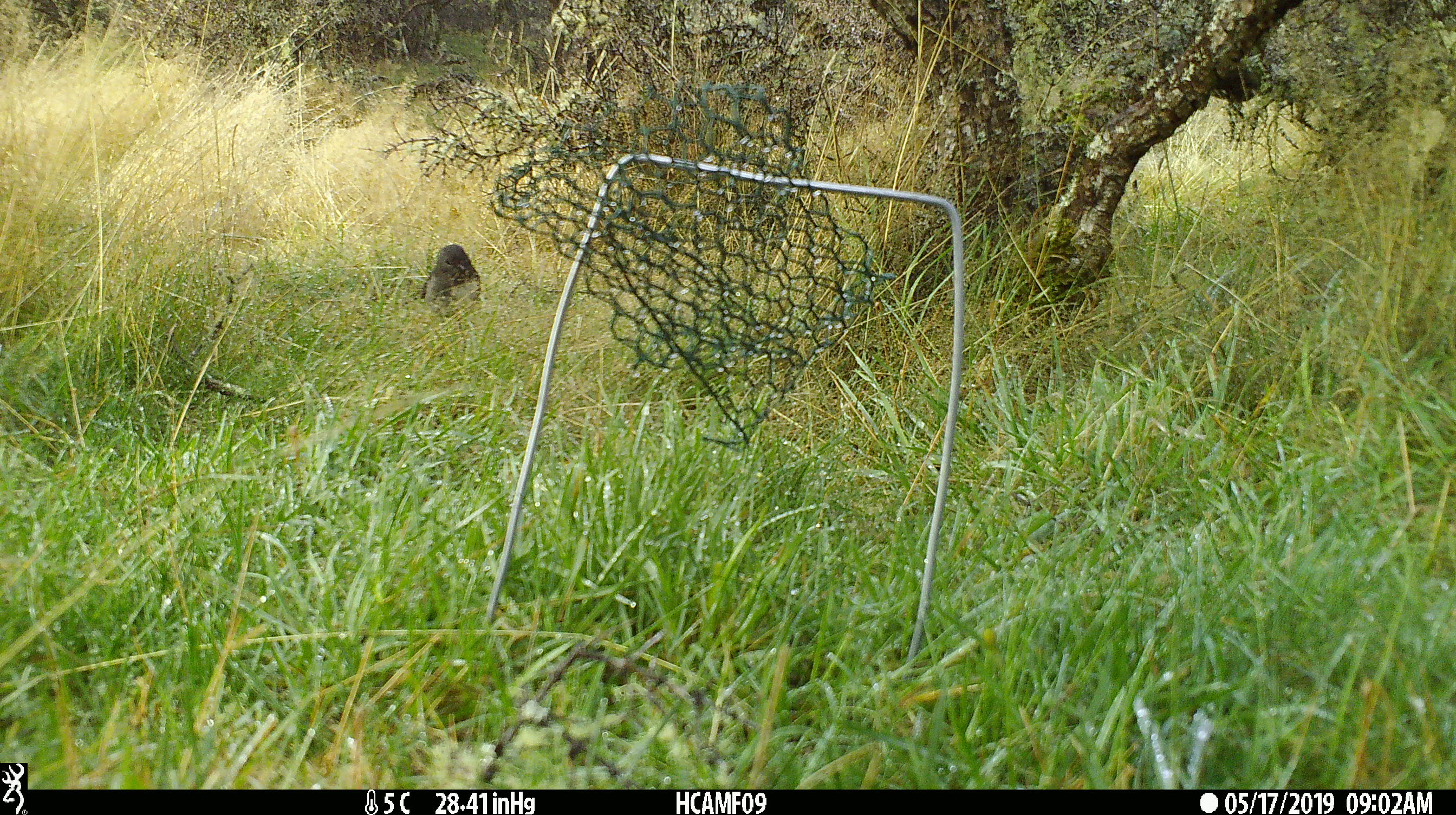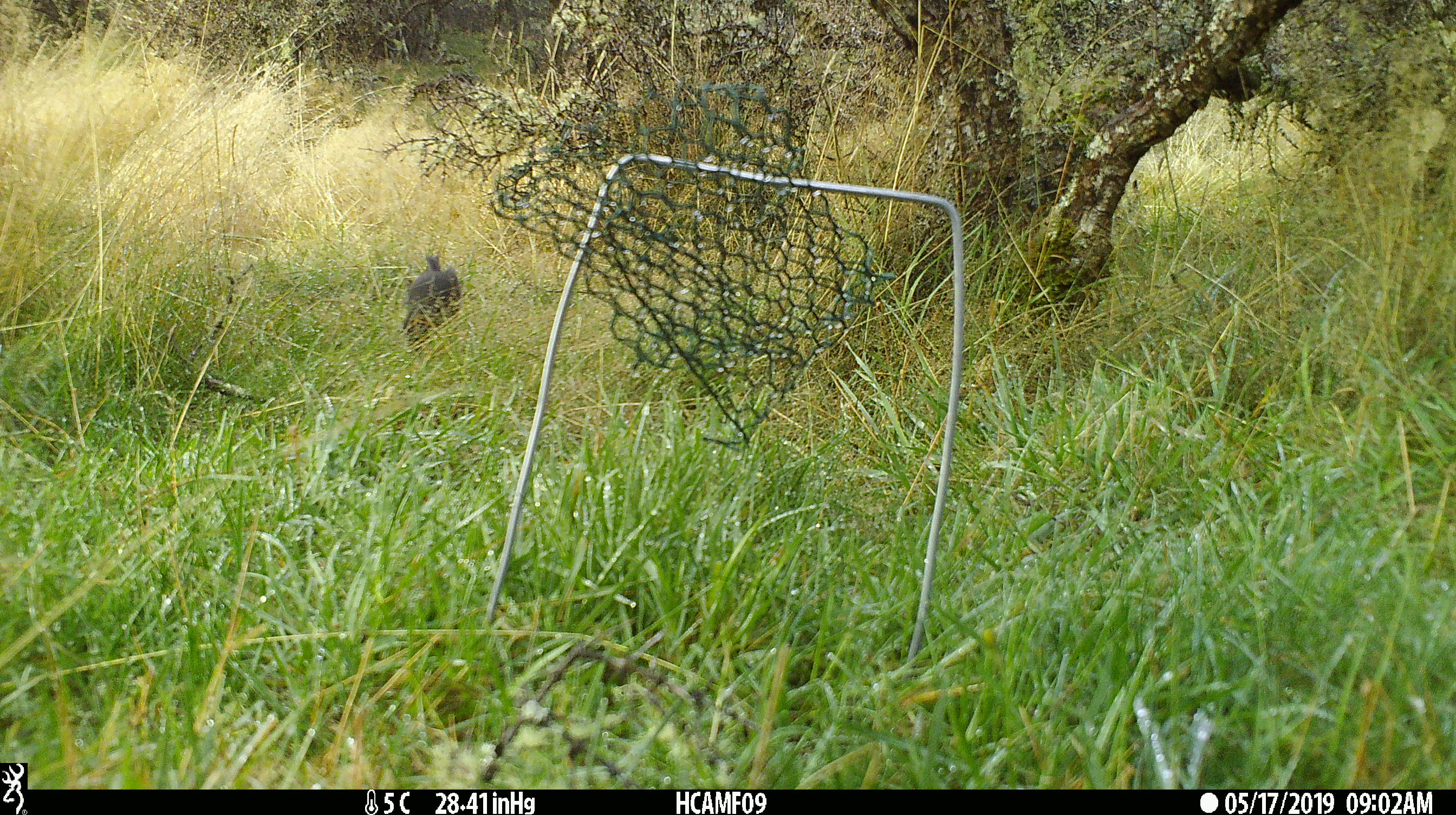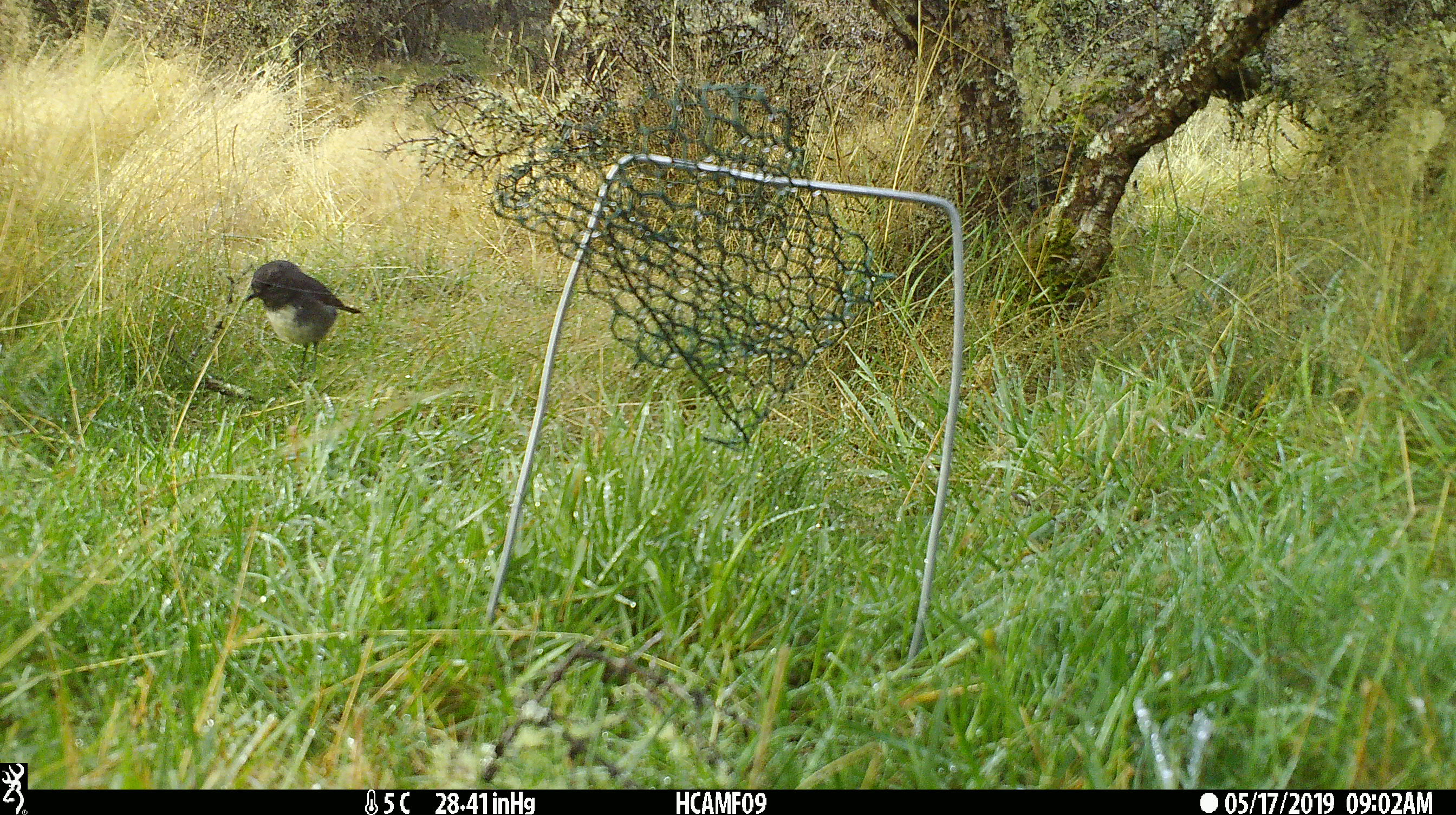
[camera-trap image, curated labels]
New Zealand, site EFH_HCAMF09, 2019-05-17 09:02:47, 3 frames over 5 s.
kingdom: Animalia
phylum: Chordata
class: Aves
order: Passeriformes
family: Petroicidae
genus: Petroica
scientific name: Petroica australis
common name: new zealand robin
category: robin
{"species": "robin (new zealand robin) (Petroica australis)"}